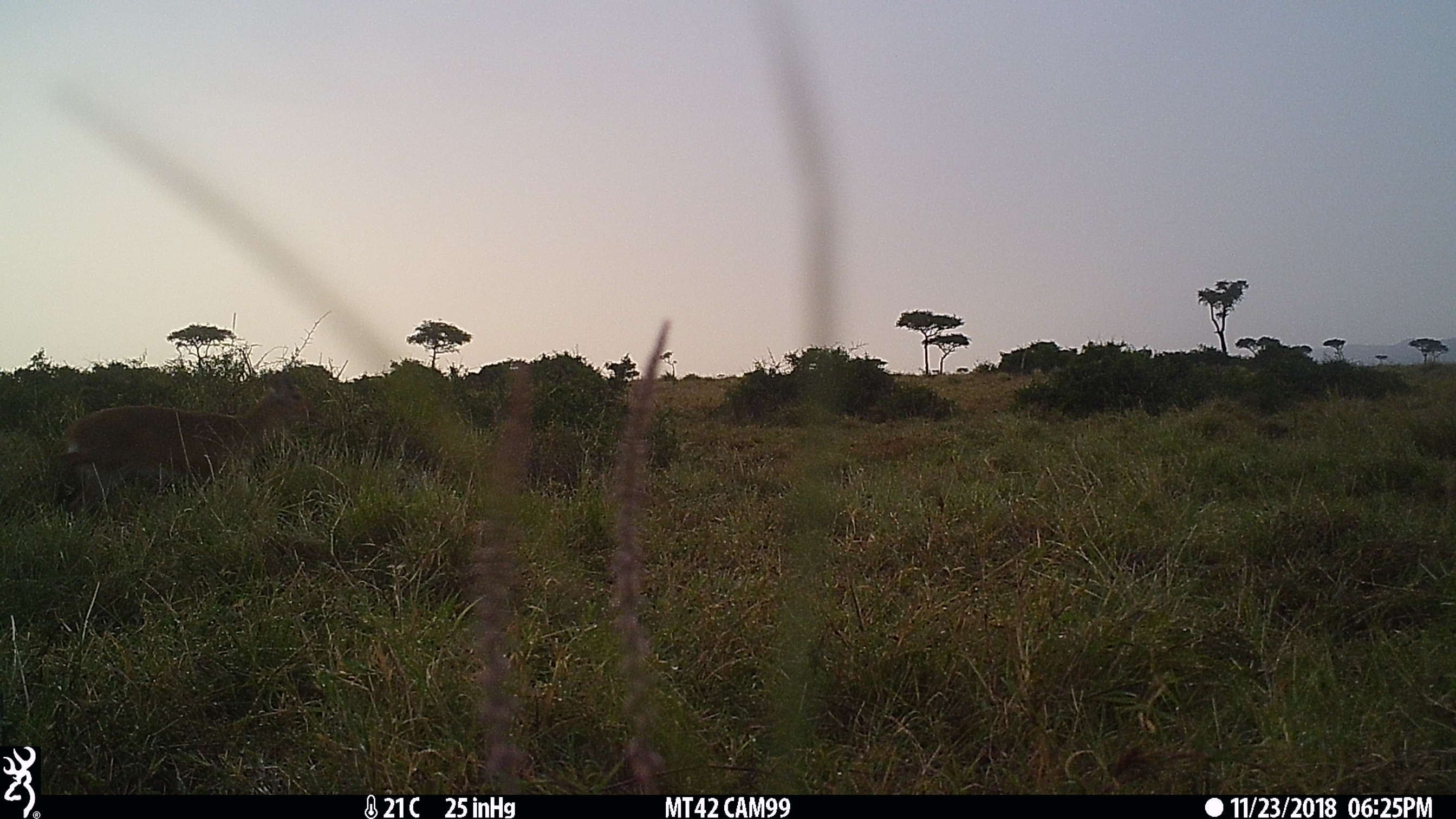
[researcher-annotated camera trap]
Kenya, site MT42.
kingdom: Animalia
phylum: Chordata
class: Mammalia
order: Artiodactyla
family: Bovidae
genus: Redunca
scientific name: Redunca arundinum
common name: reedbuck